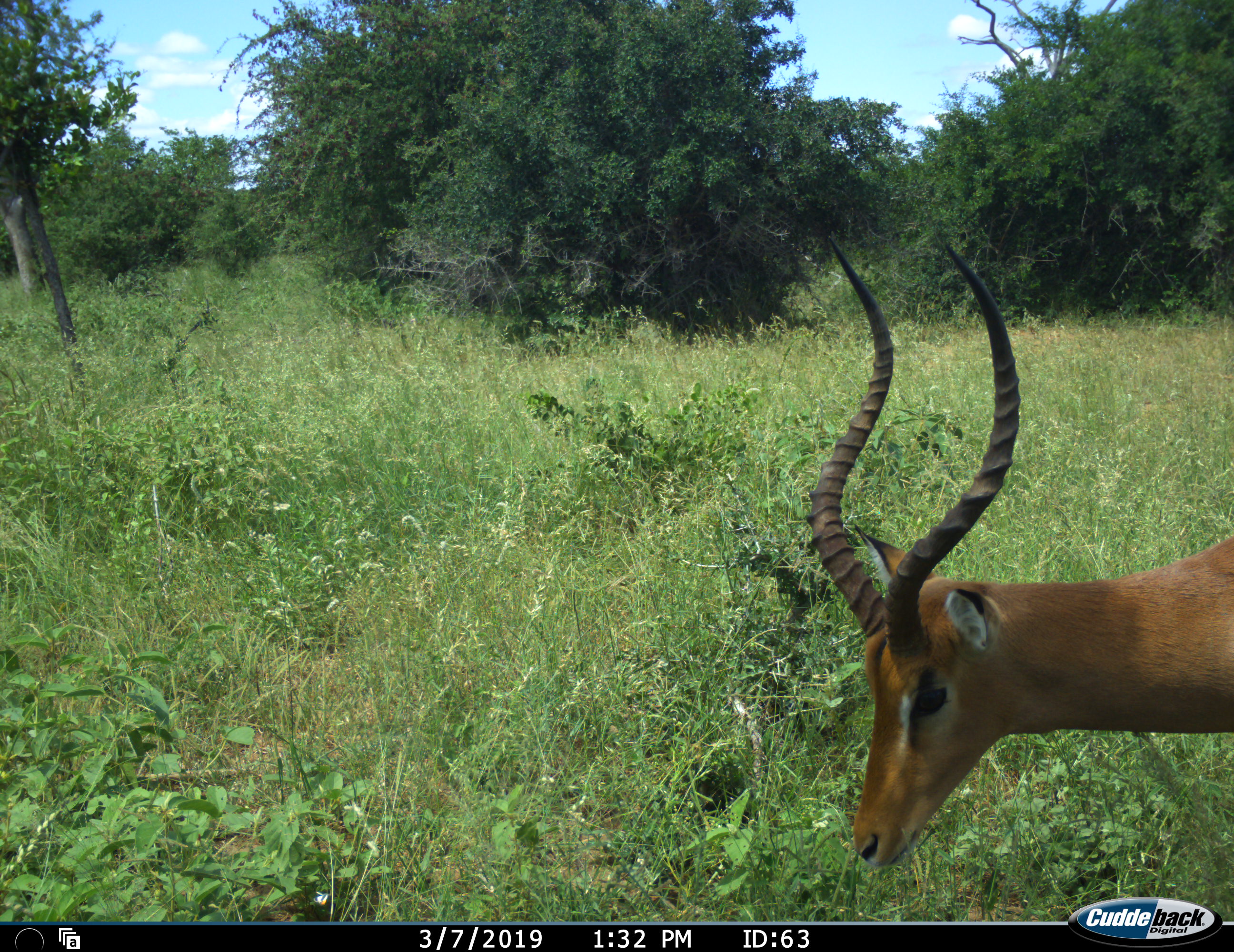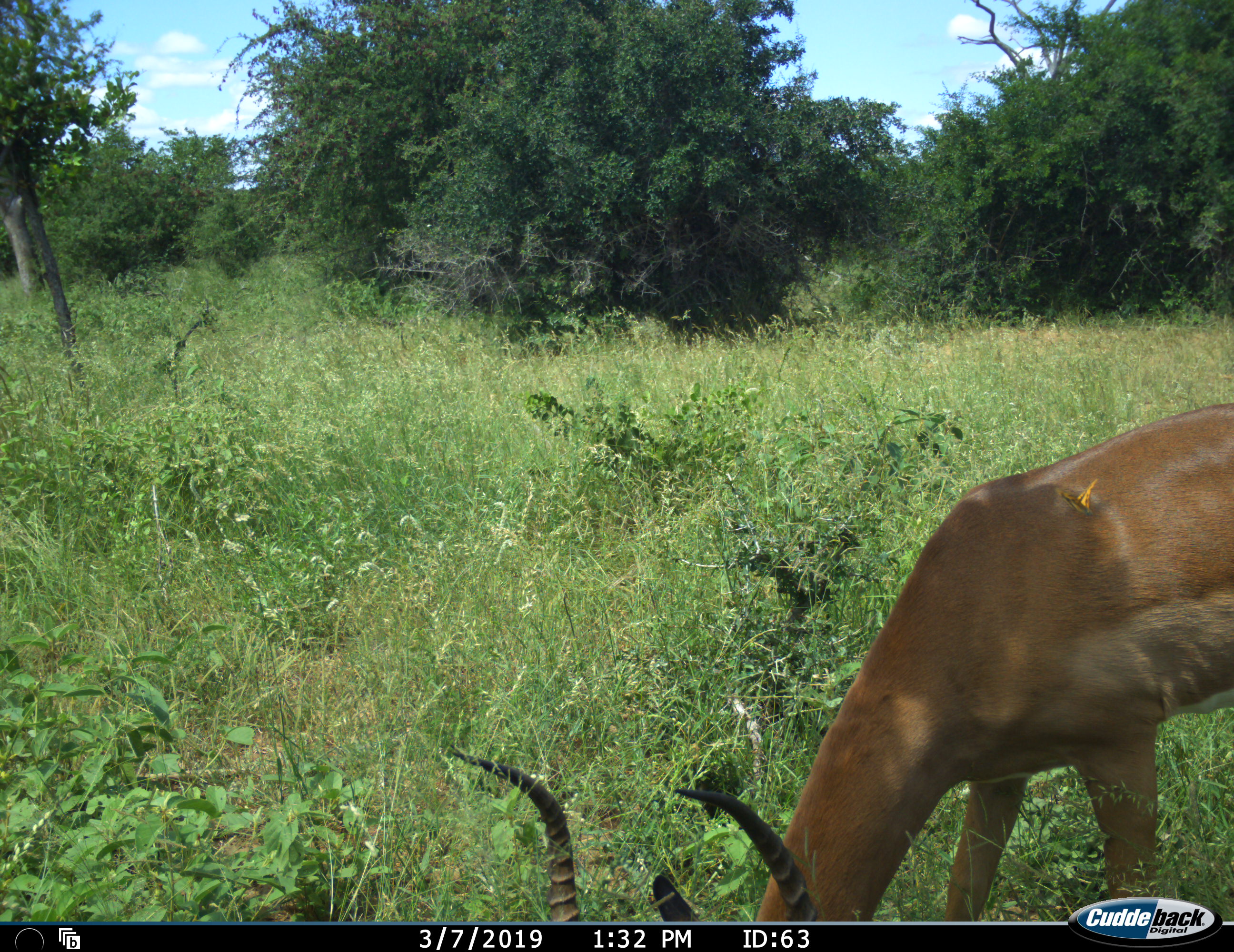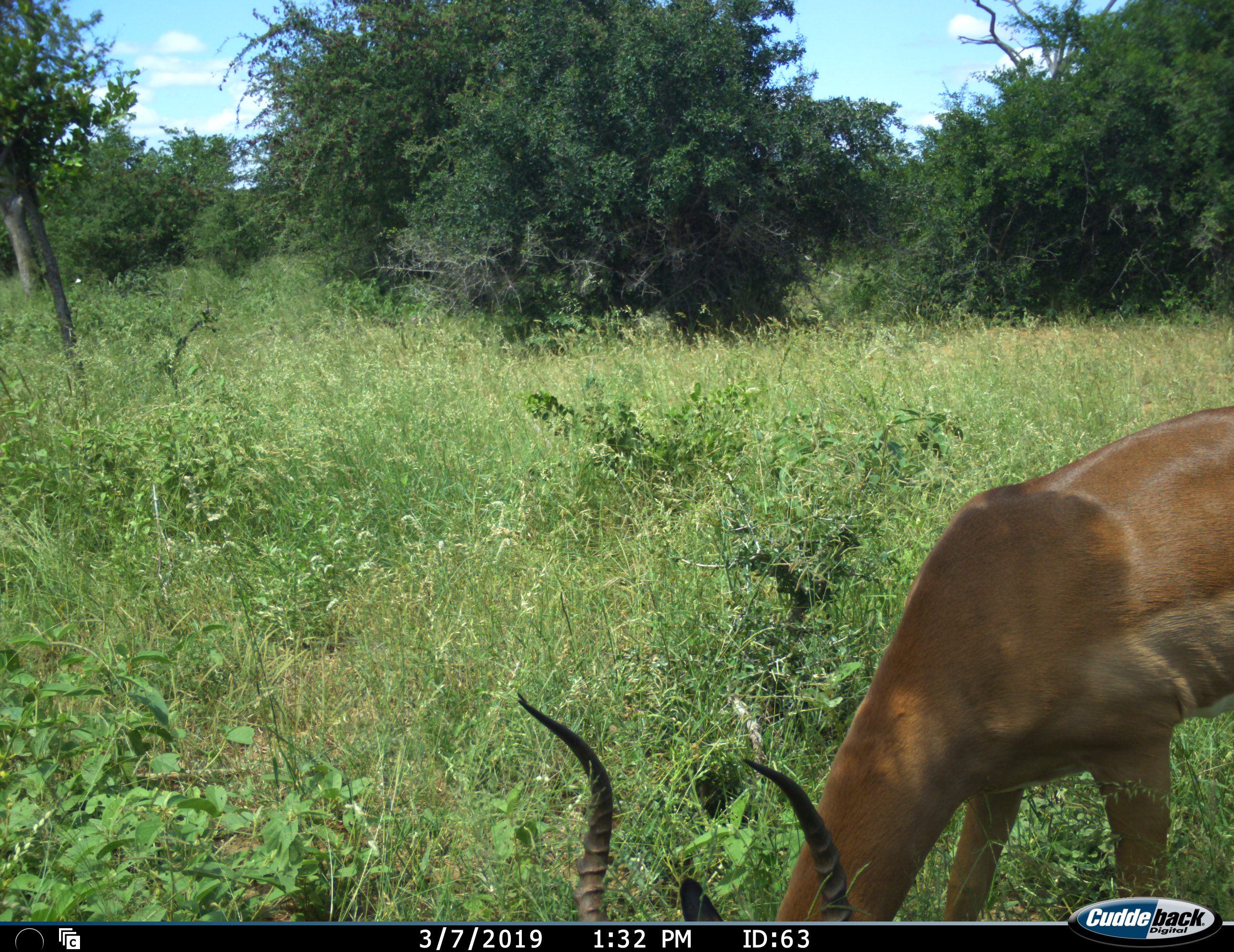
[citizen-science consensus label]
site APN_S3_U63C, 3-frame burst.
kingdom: Animalia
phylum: Chordata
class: Mammalia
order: Artiodactyla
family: Bovidae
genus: Aepyceros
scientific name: Aepyceros melampus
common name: impala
Impala (Aepyceros melampus), count 1. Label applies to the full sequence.